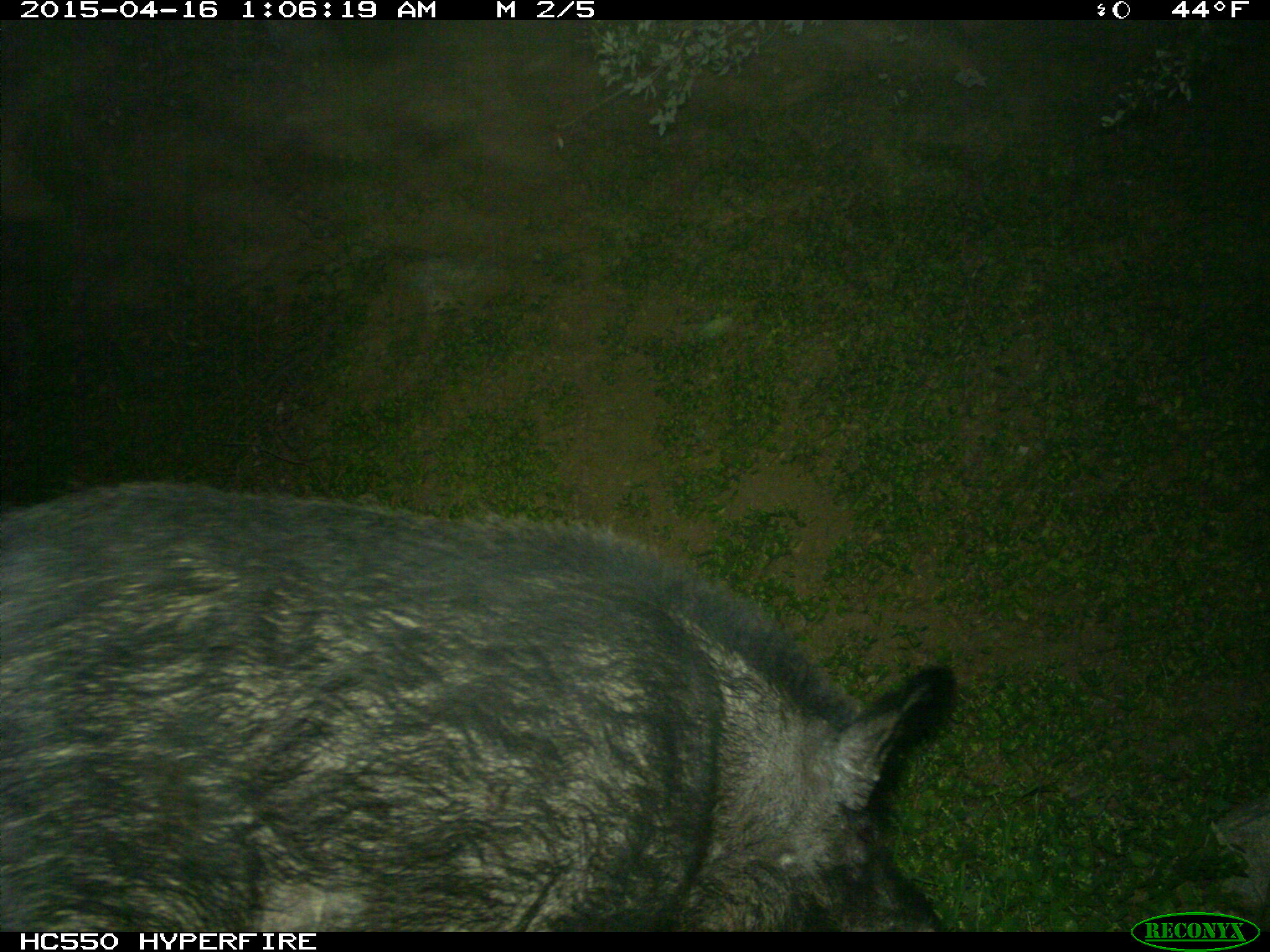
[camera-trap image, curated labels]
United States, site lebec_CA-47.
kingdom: Animalia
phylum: Chordata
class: Mammalia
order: Artiodactyla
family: Suidae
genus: Sus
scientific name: Sus scrofa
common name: wild boar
Sus scrofa (wild boar).